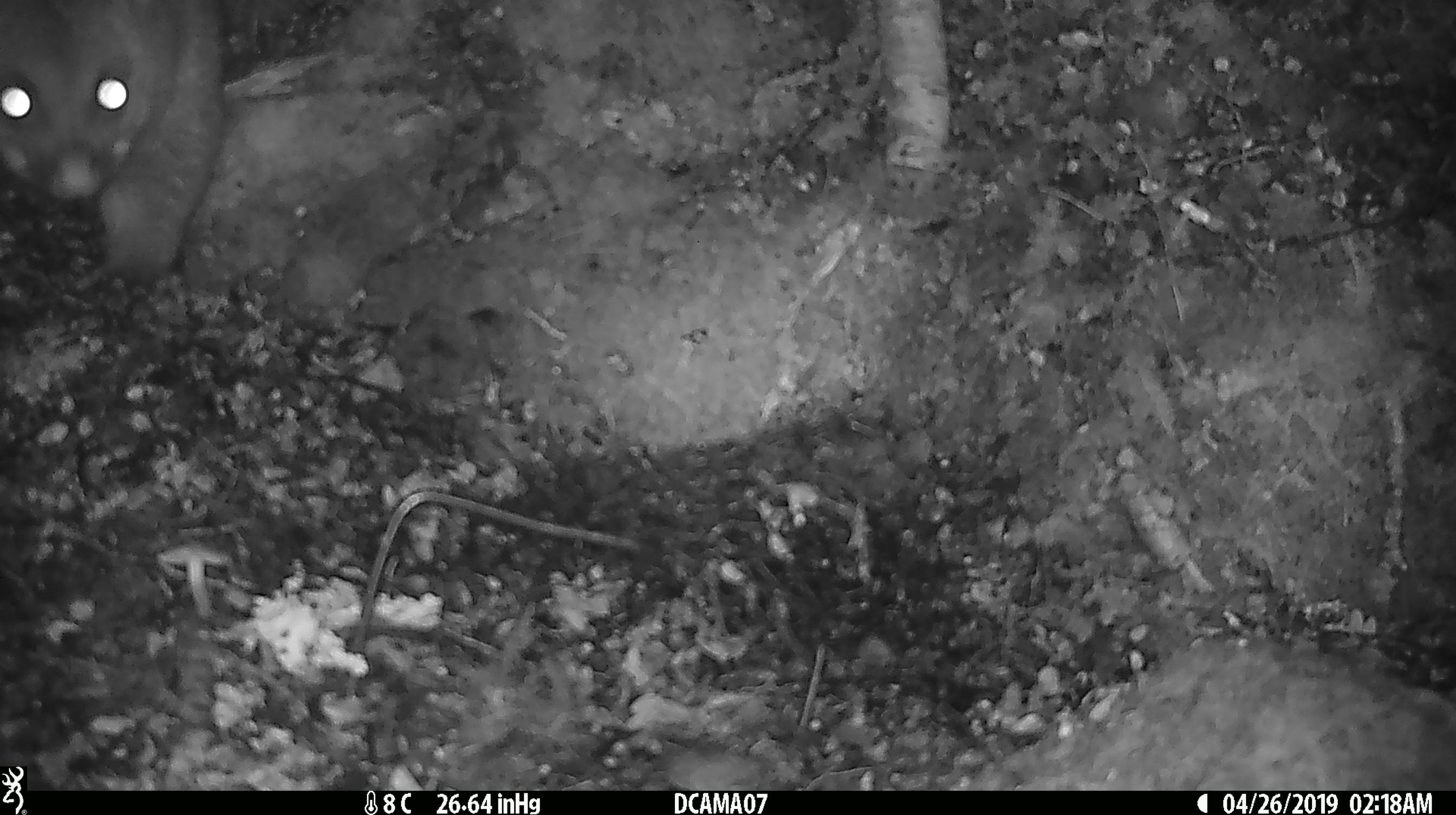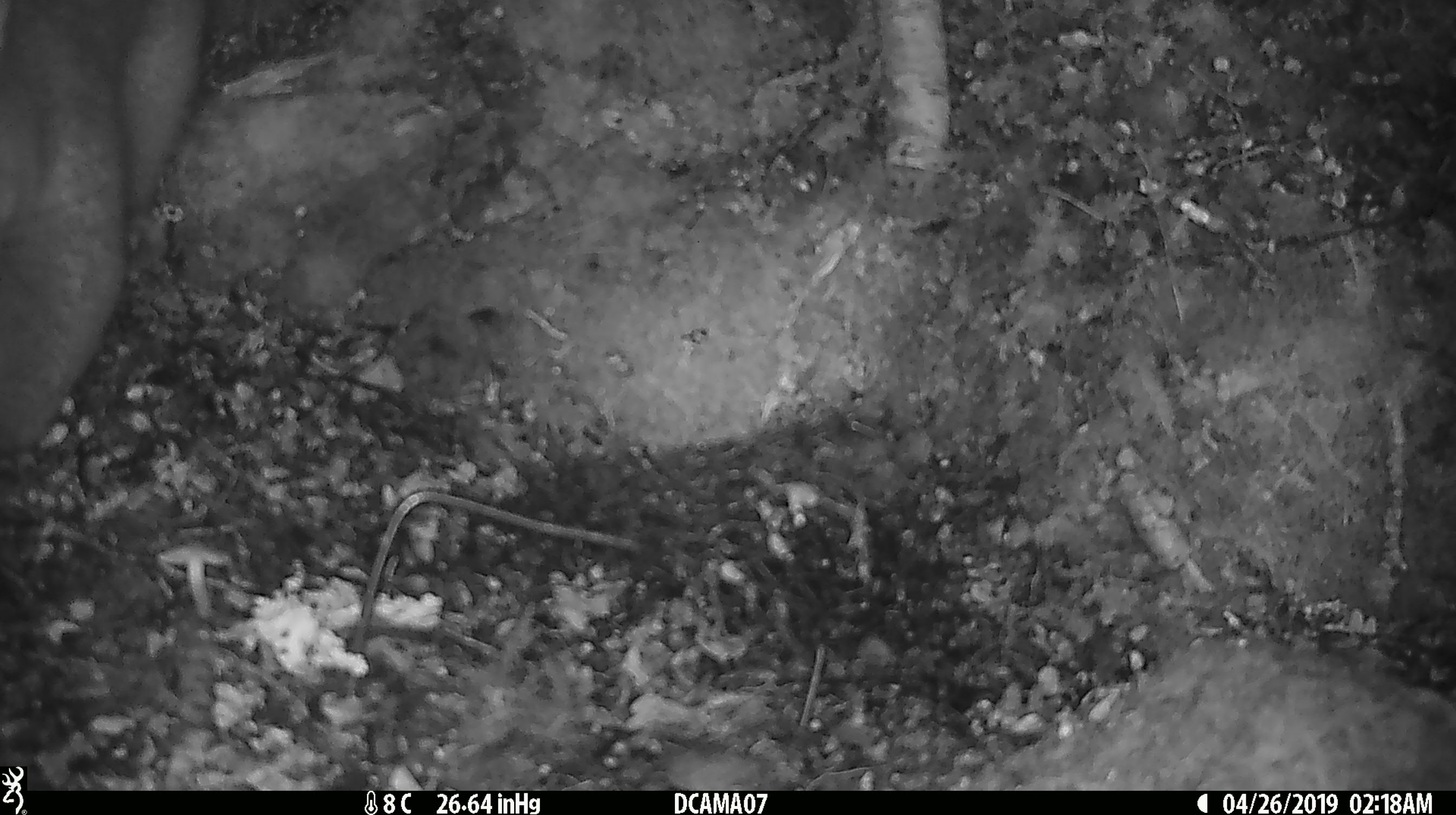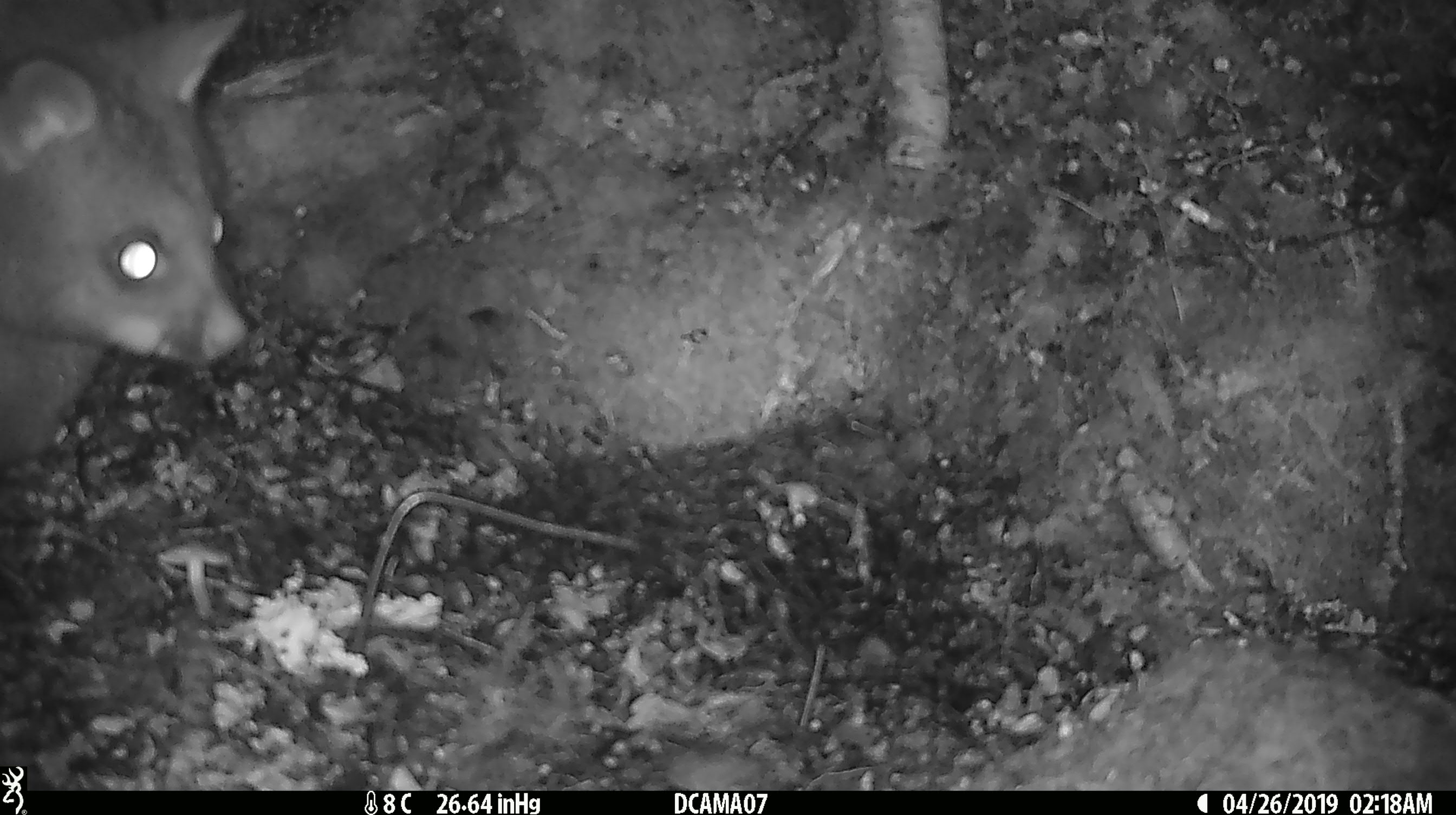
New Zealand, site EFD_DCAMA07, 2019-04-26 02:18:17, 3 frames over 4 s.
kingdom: Animalia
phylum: Chordata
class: Mammalia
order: Diprotodontia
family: Phalangeridae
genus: Trichosurus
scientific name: Trichosurus vulpecula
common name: common brushtail possum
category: possum